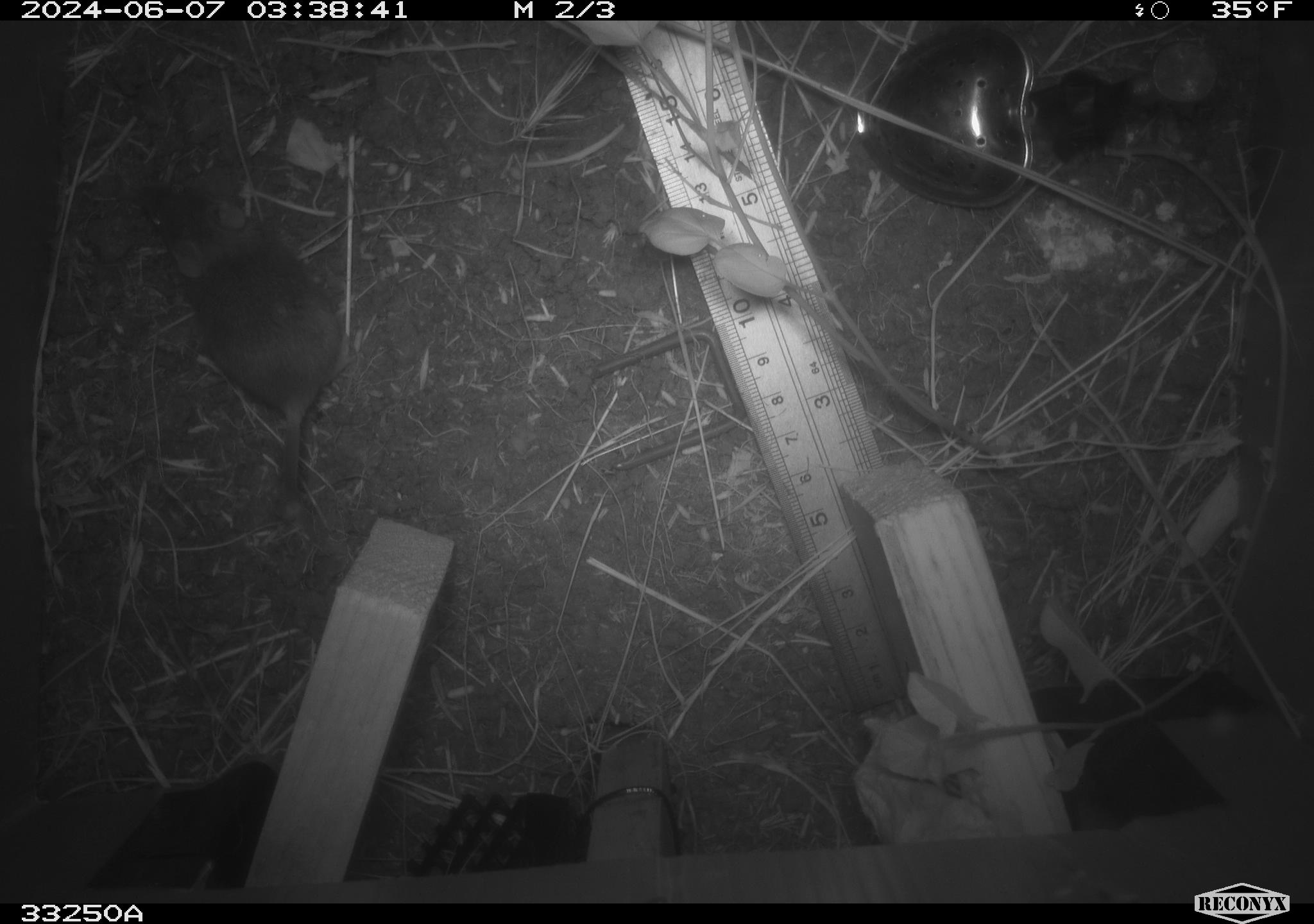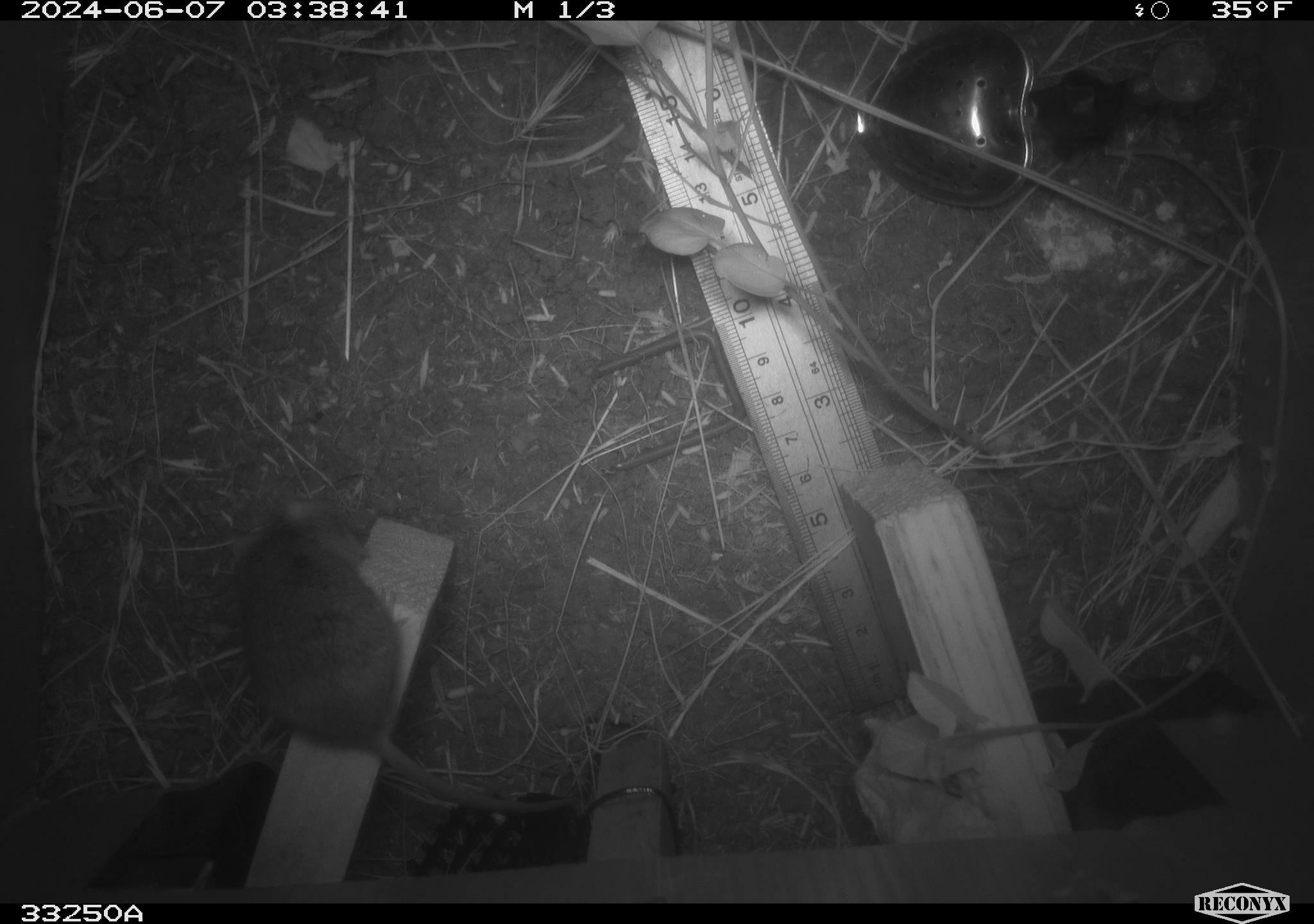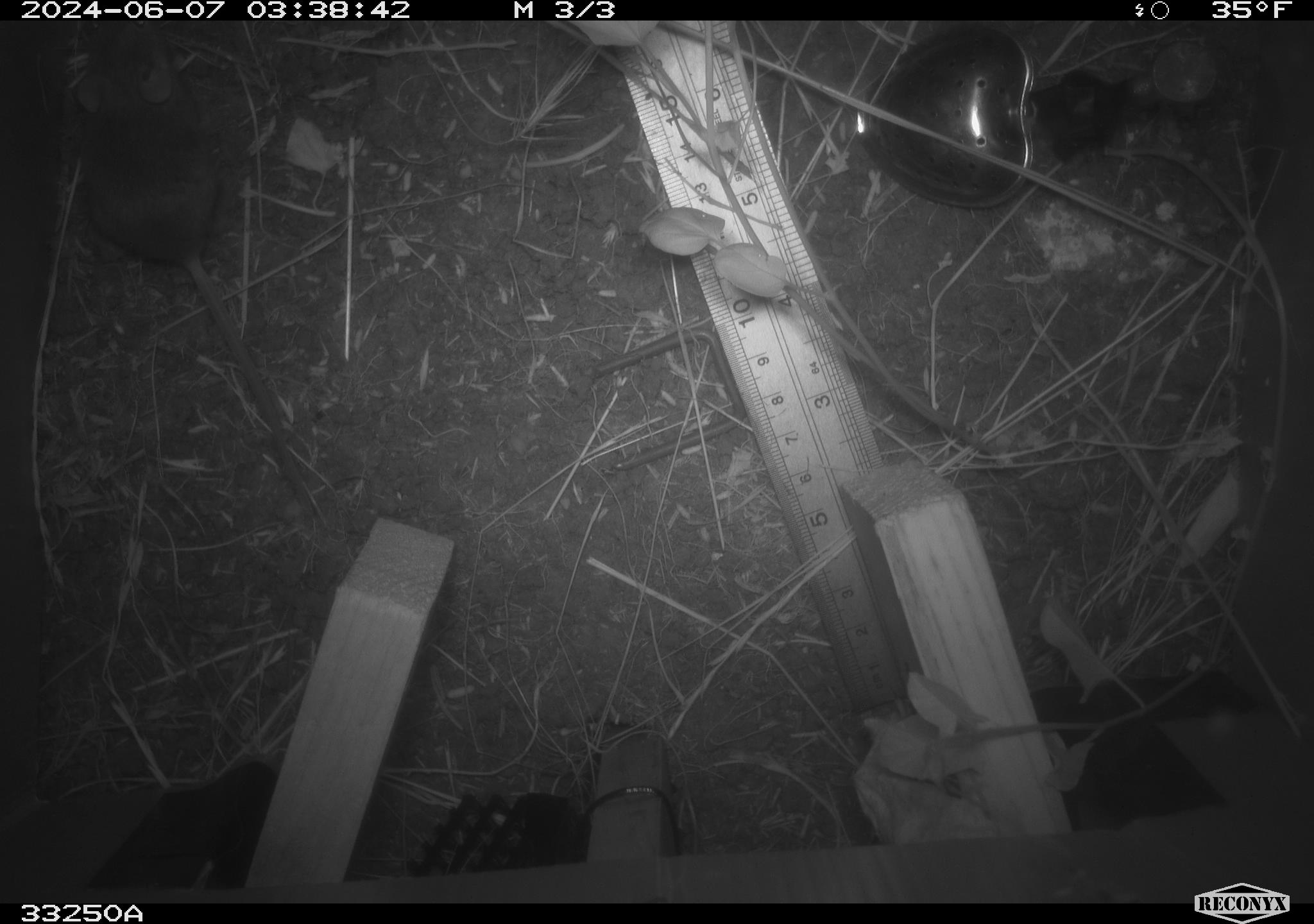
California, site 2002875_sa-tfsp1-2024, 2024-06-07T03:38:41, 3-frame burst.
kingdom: Animalia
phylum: Chordata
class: Mammalia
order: Rodentia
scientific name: Rodentia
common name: mouse species